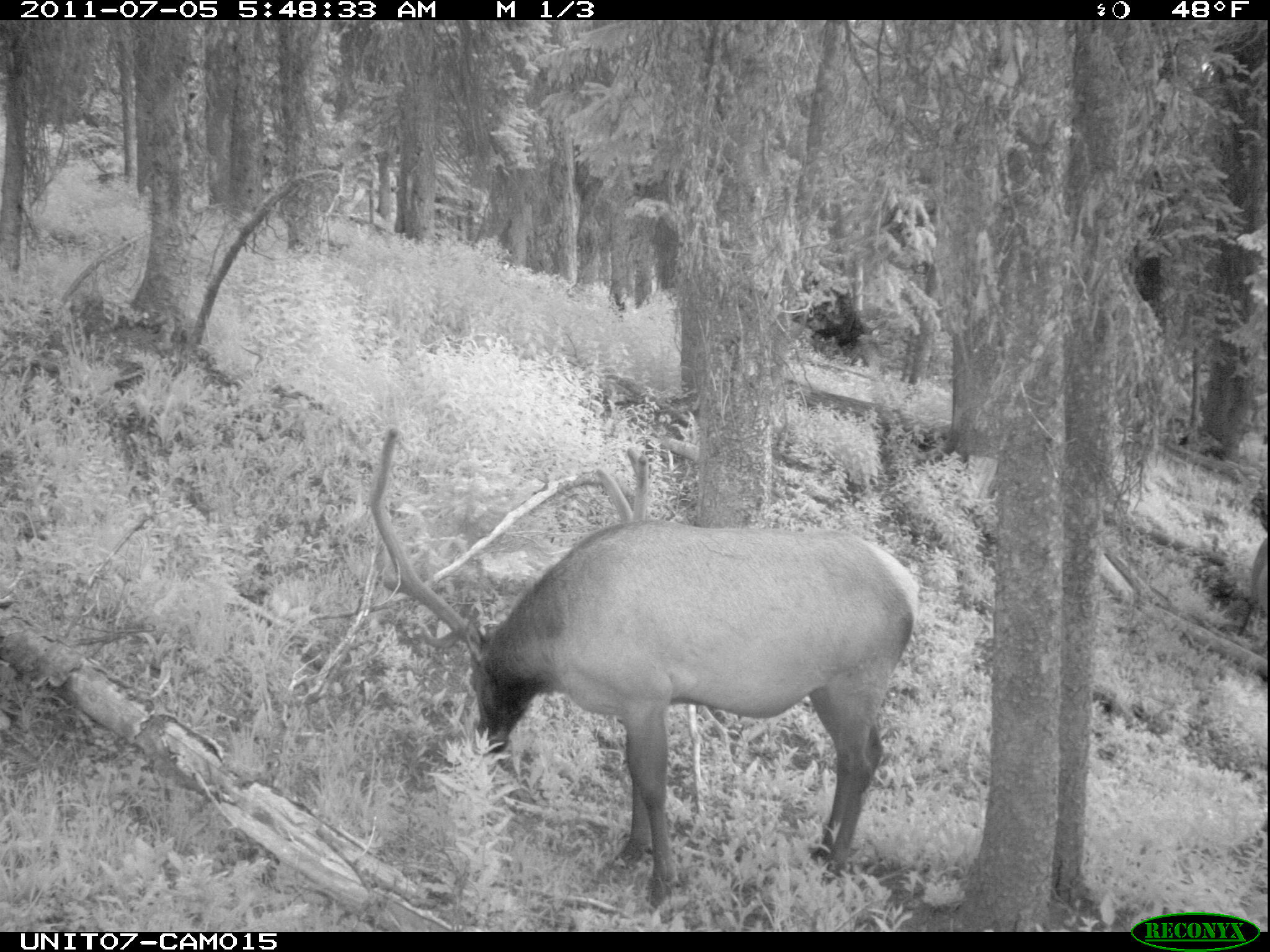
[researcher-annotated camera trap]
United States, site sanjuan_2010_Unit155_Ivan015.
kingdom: Animalia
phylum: Chordata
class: Mammalia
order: Artiodactyla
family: Cervidae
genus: Cervus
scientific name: Cervus elaphus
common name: red deer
Cervus elaphus (red deer).